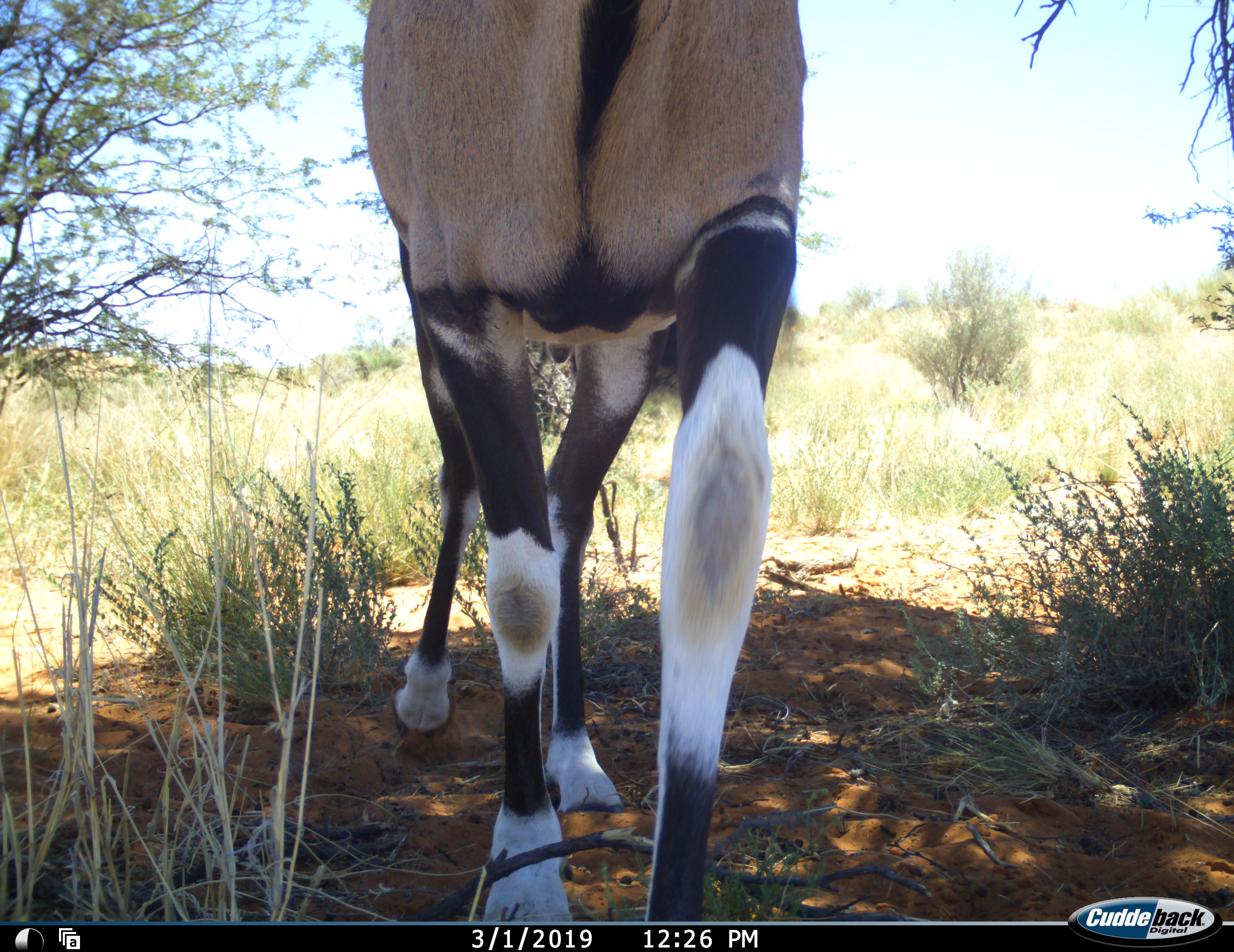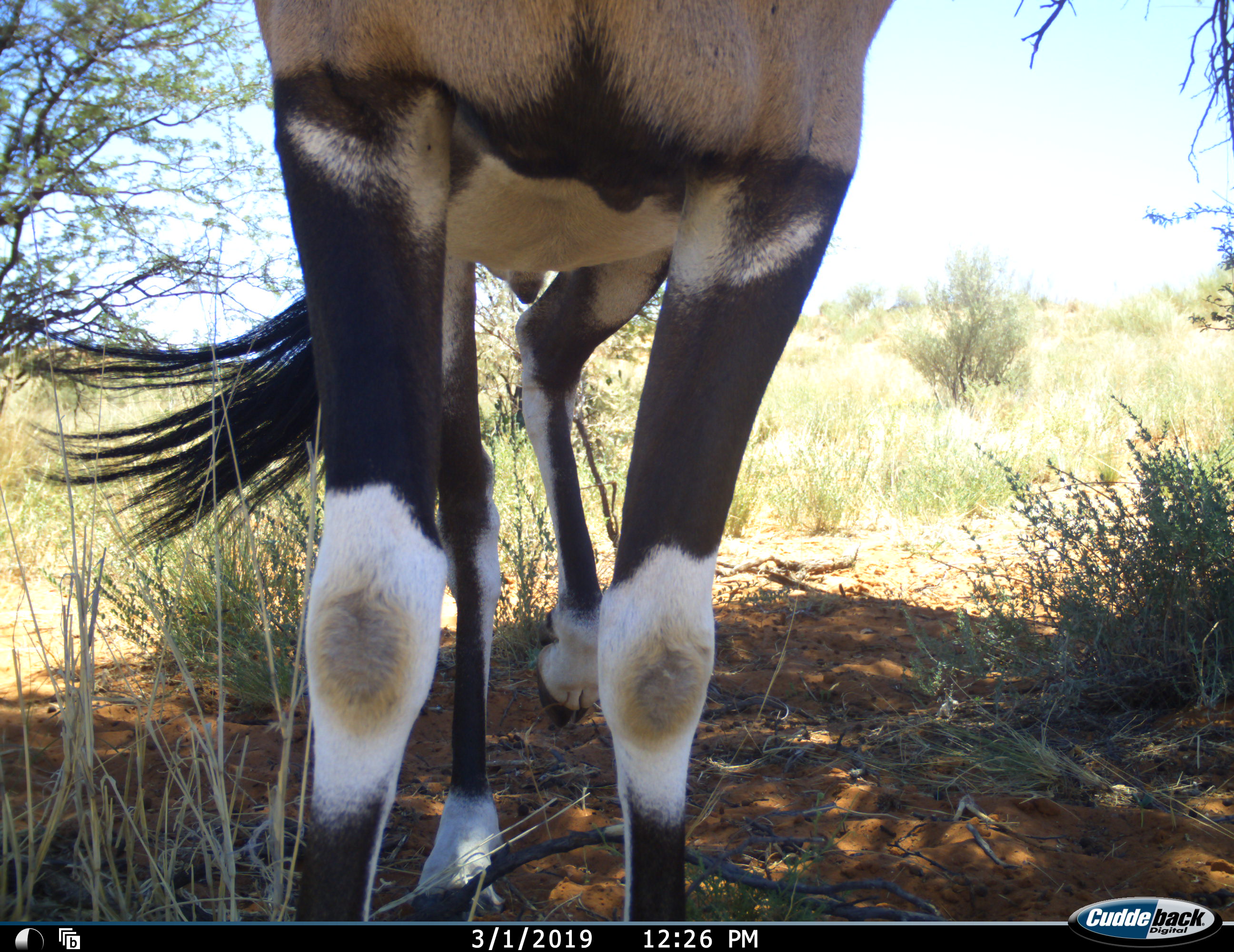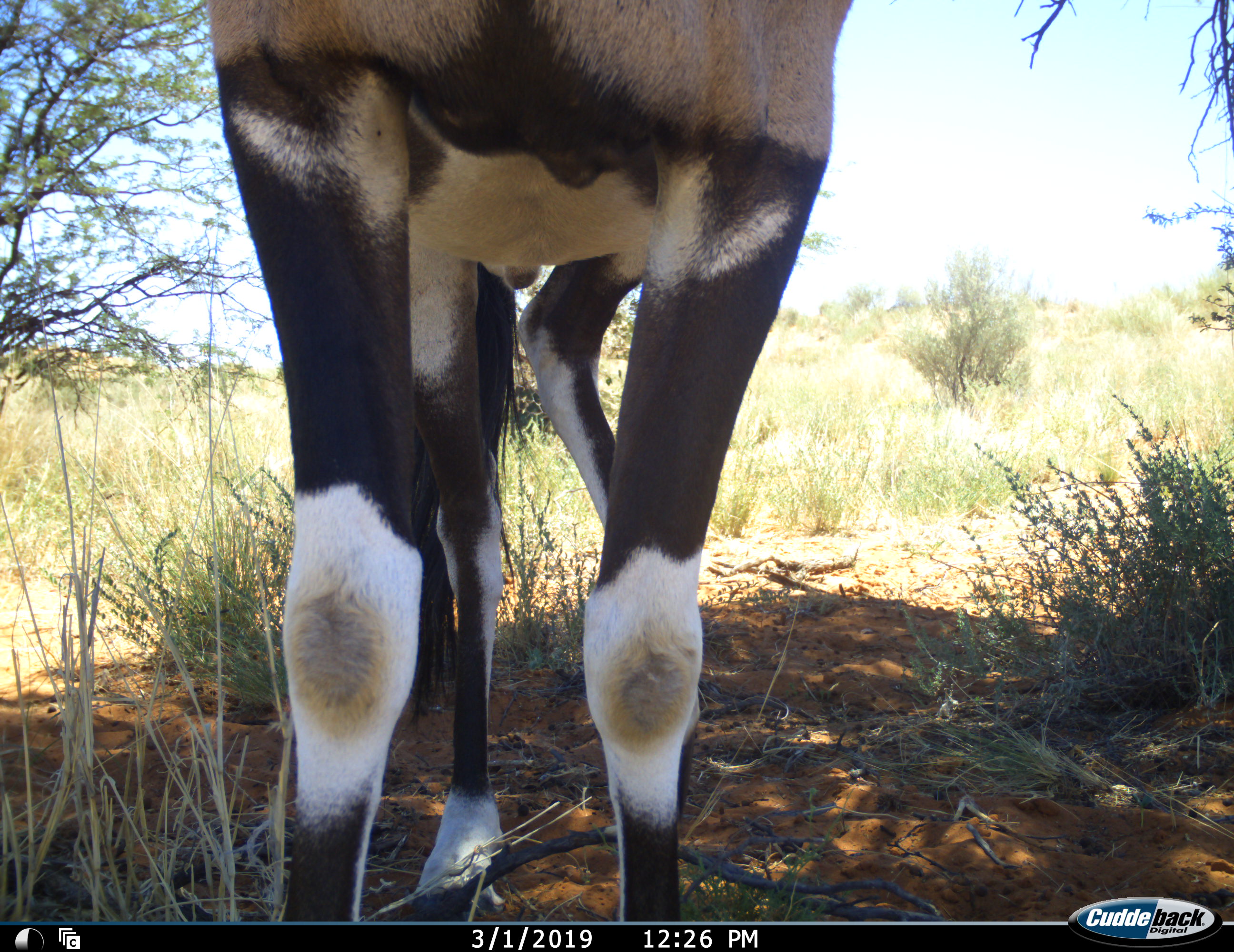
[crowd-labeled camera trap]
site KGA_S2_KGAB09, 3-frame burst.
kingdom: Animalia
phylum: Chordata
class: Mammalia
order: Artiodactyla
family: Bovidae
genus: Oryx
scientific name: Oryx gazella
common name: gemsbok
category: oryx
Oryx (gemsbok) (Oryx gazella), count 1. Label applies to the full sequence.